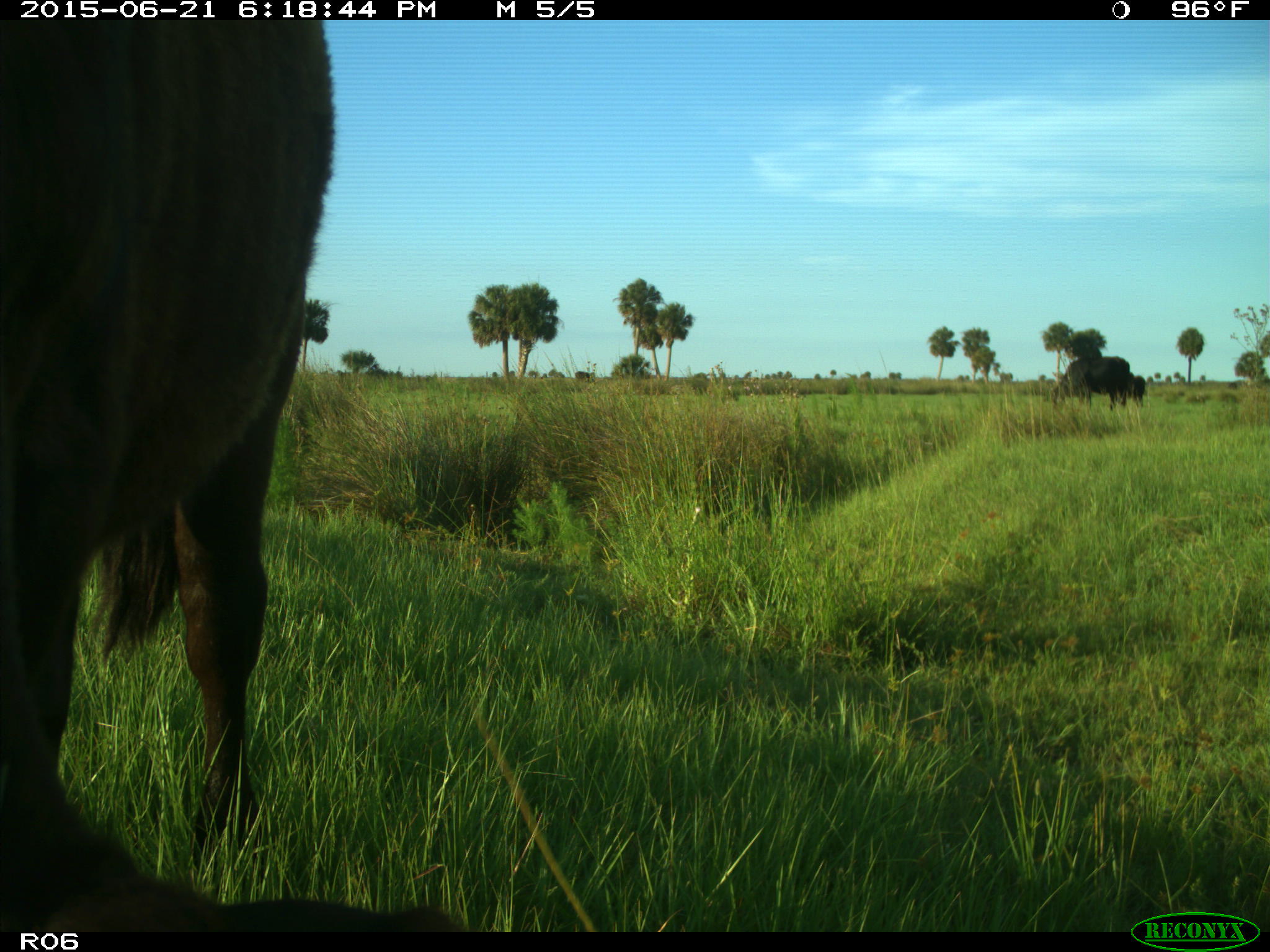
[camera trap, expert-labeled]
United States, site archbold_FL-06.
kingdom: Animalia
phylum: Chordata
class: Mammalia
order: Artiodactyla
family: Bovidae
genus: Bos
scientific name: Bos taurus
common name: domestic cow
Bos taurus (domestic cow).